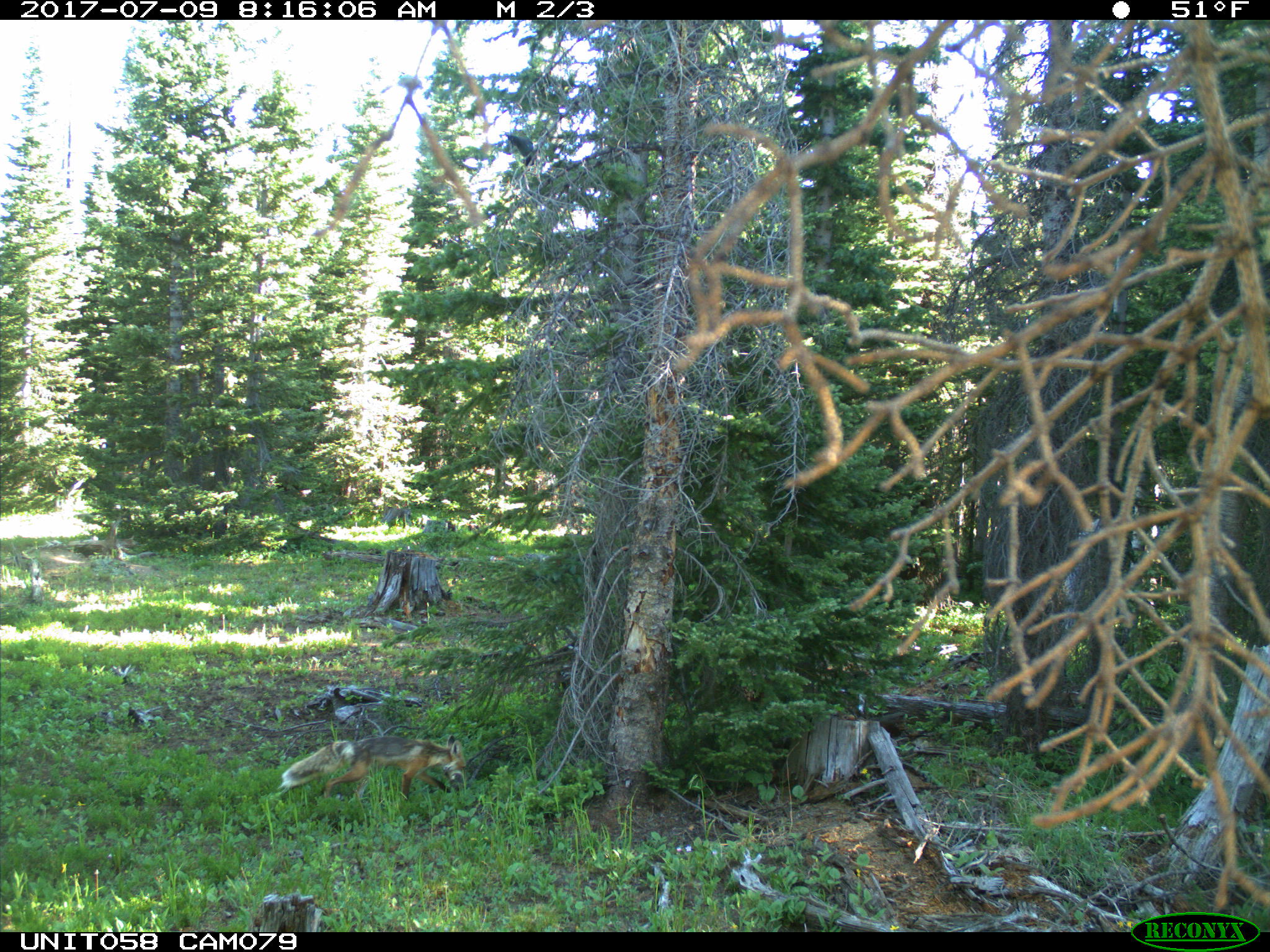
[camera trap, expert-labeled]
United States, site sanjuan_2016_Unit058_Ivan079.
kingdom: Animalia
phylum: Chordata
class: Mammalia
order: Carnivora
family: Canidae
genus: Vulpes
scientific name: Vulpes vulpes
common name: red fox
Vulpes vulpes (red fox).